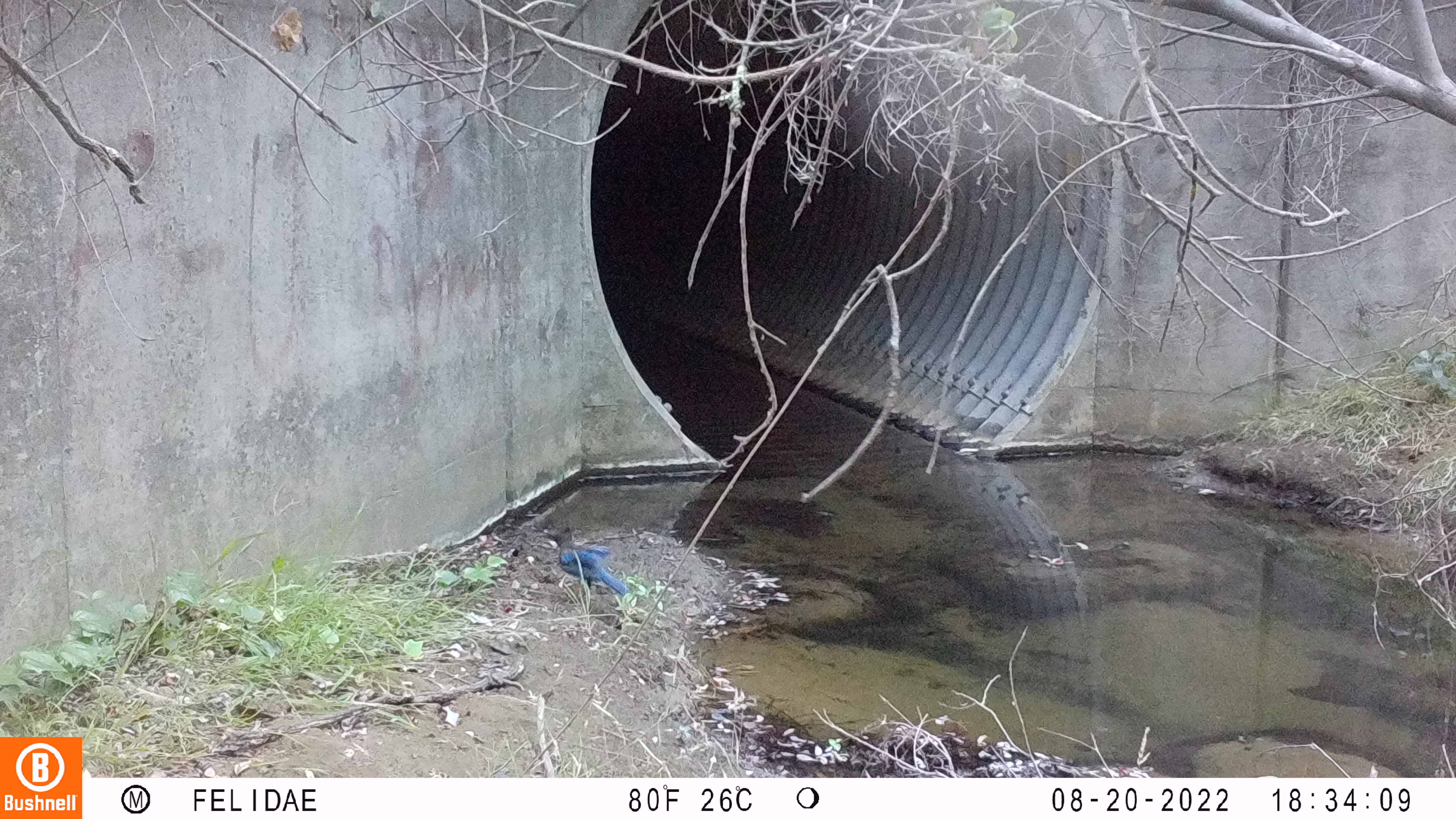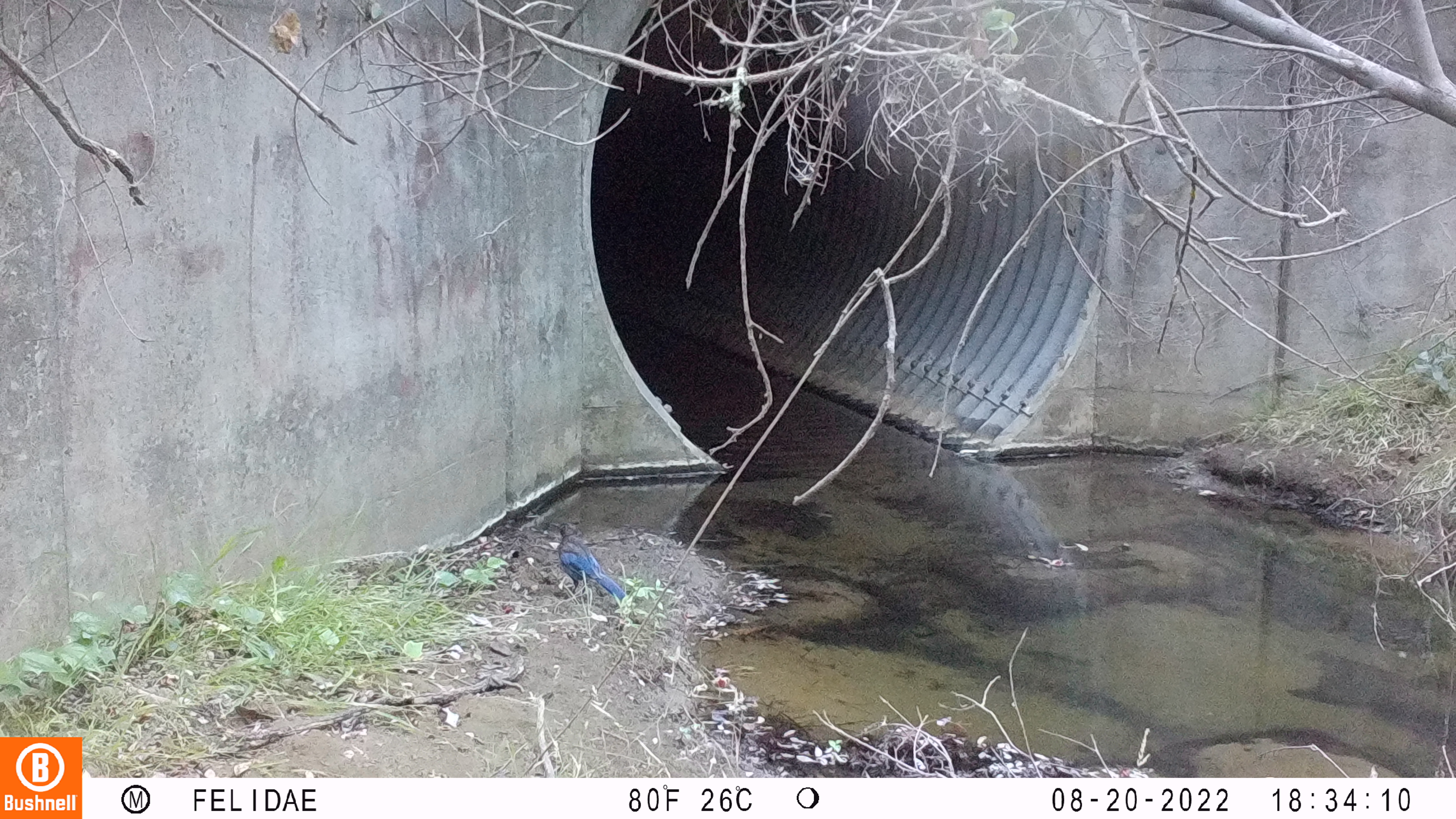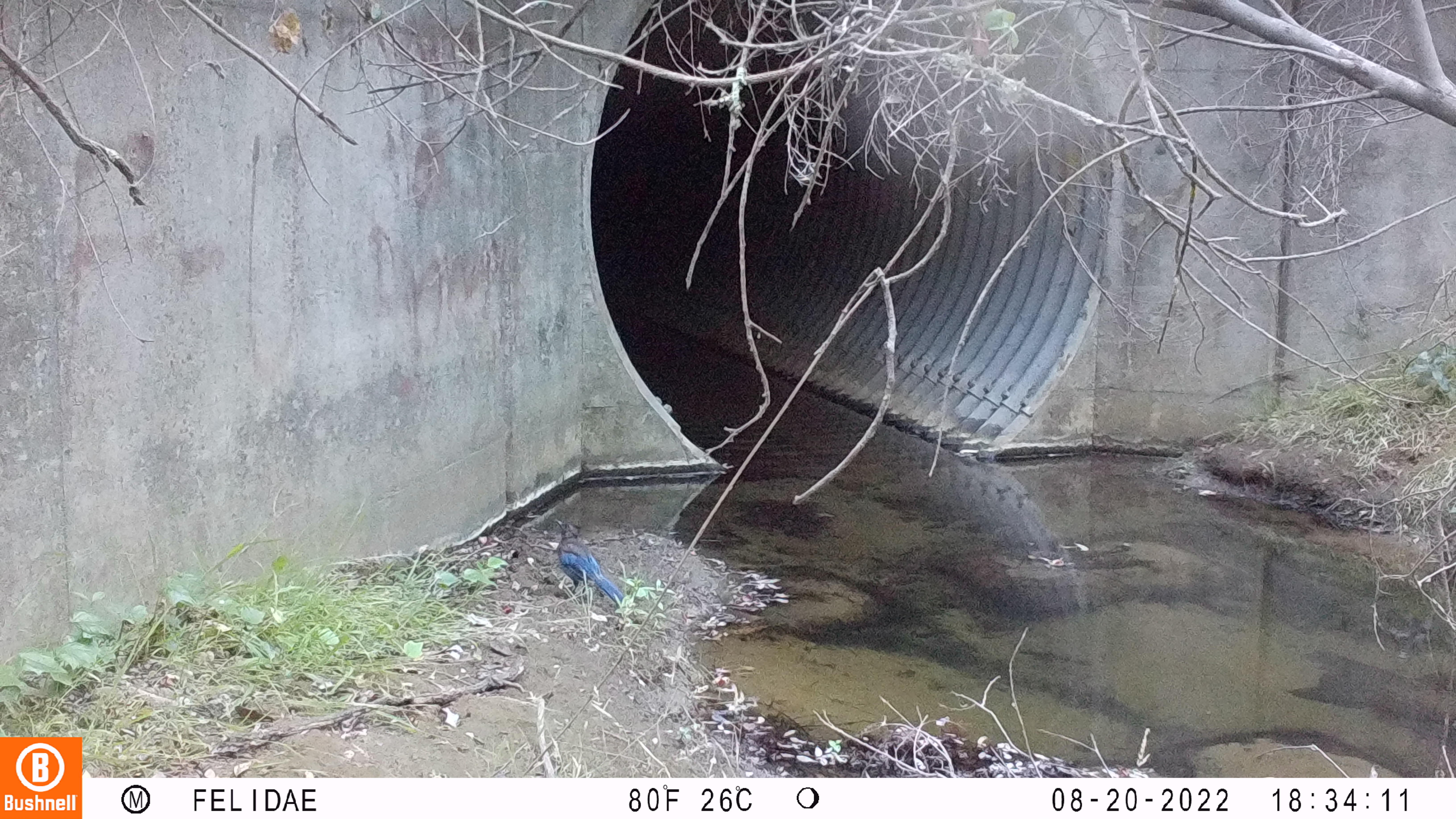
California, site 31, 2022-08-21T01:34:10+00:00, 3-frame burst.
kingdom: Animalia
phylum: Chordata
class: Aves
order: Passeriformes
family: Corvidae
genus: Cyanocitta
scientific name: Cyanocitta stelleri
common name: steller's jay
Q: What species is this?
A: Steller's jay (Cyanocitta stelleri).